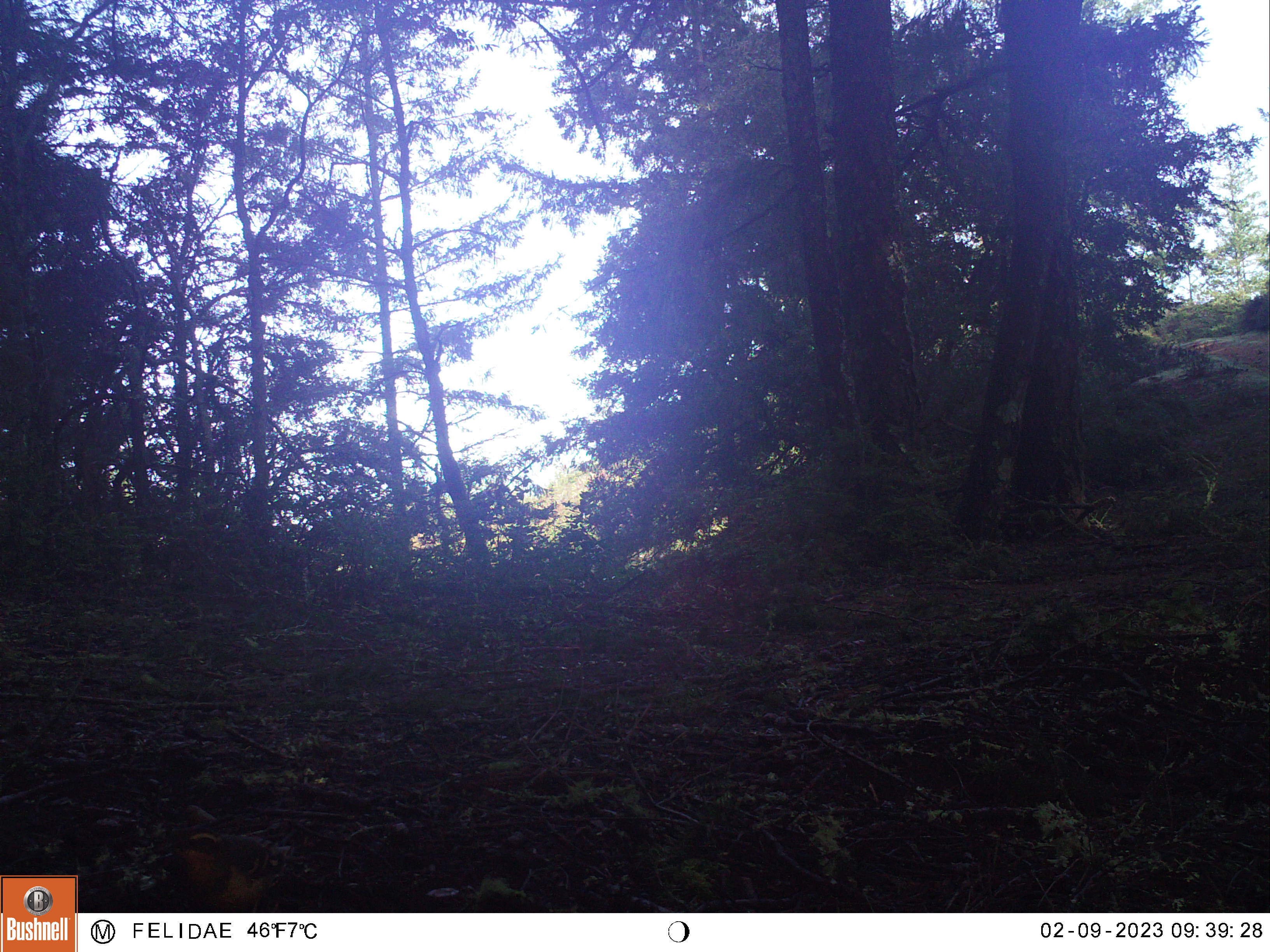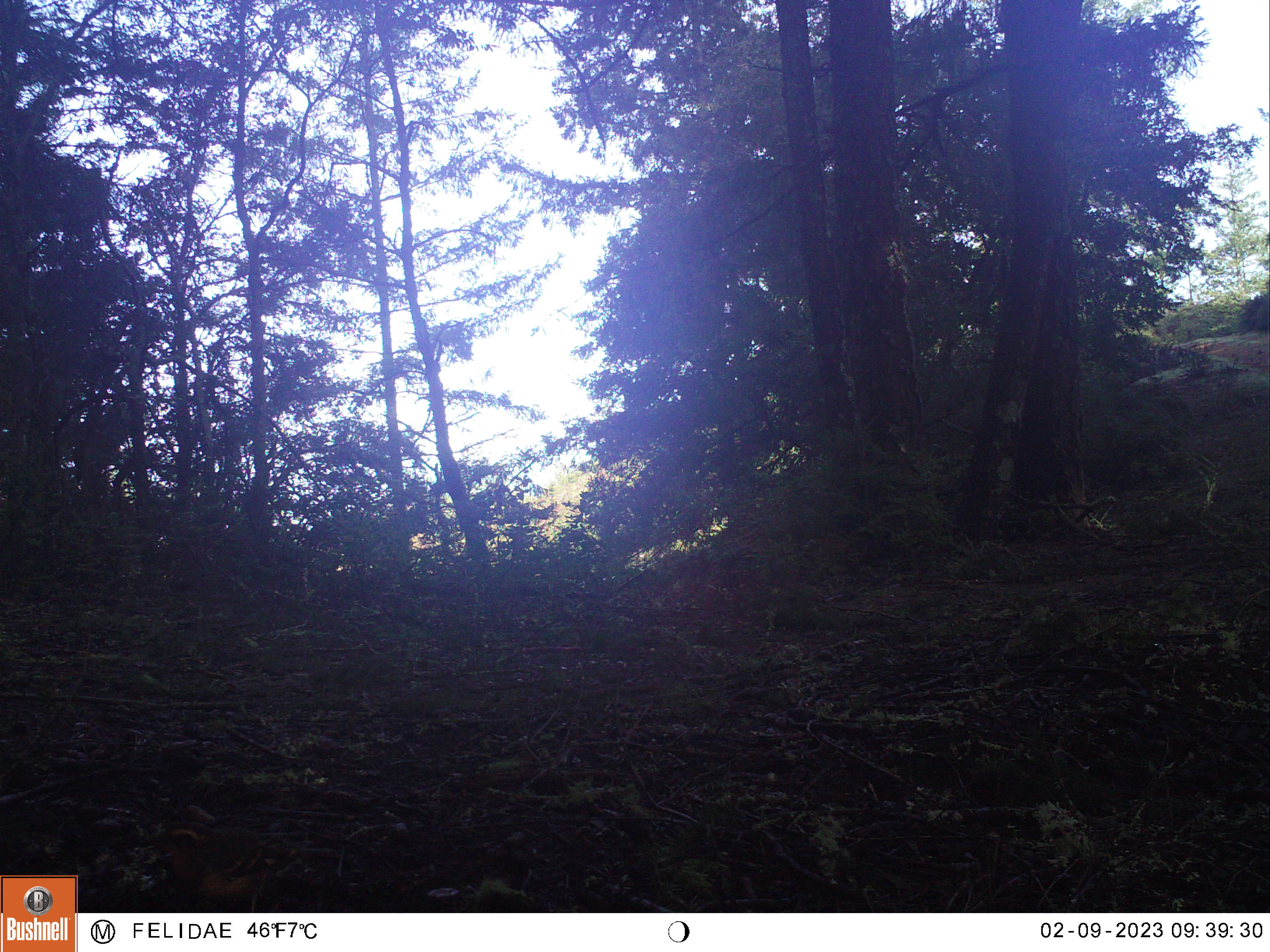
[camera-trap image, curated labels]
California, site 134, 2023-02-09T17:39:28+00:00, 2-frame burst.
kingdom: Animalia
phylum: Chordata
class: Aves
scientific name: Aves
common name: bird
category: unknown bird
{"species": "unknown bird (bird) (Aves)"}